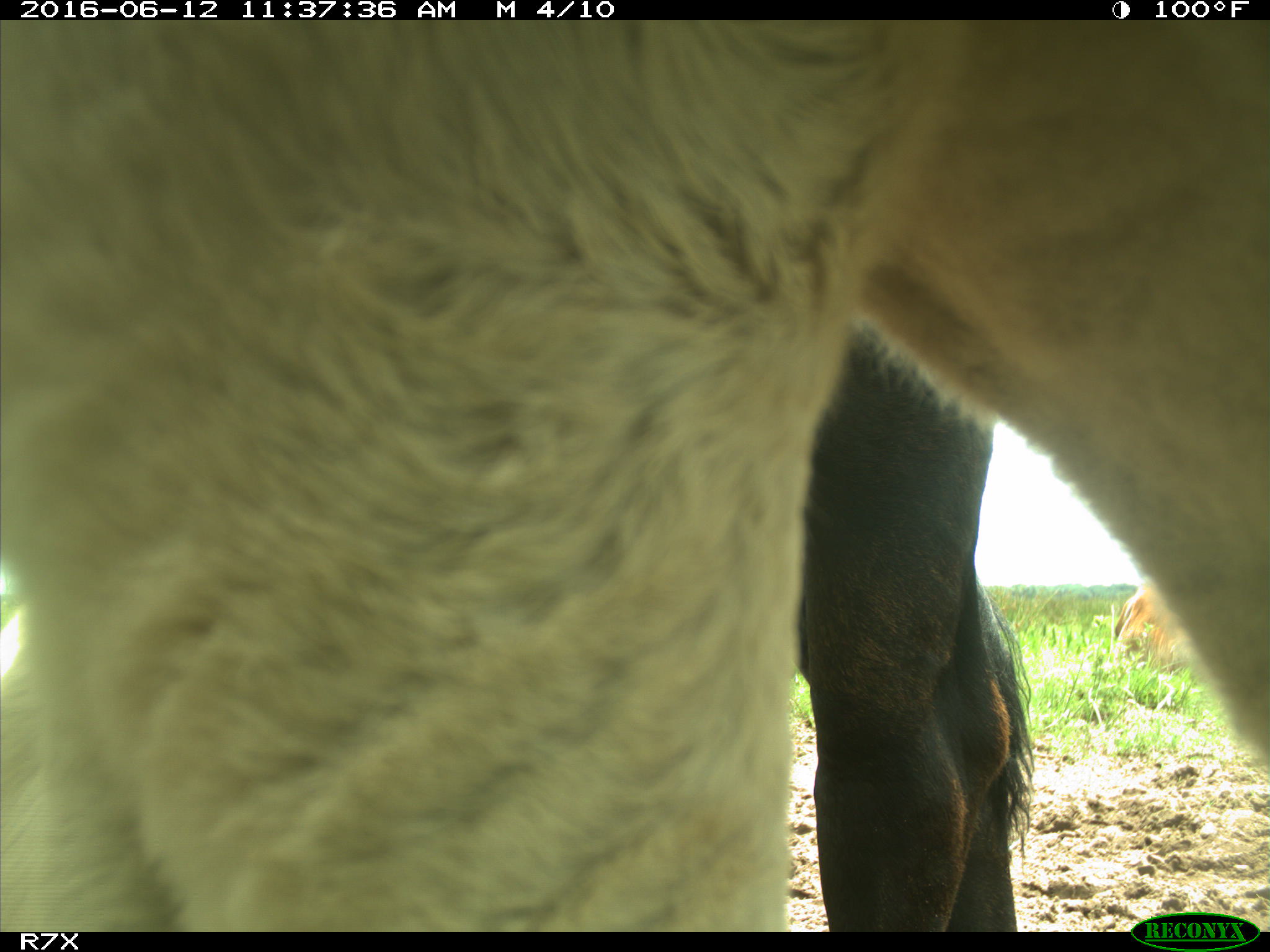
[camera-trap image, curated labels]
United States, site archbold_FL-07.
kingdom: Animalia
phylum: Chordata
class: Mammalia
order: Artiodactyla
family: Bovidae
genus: Bos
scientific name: Bos taurus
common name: domestic cow